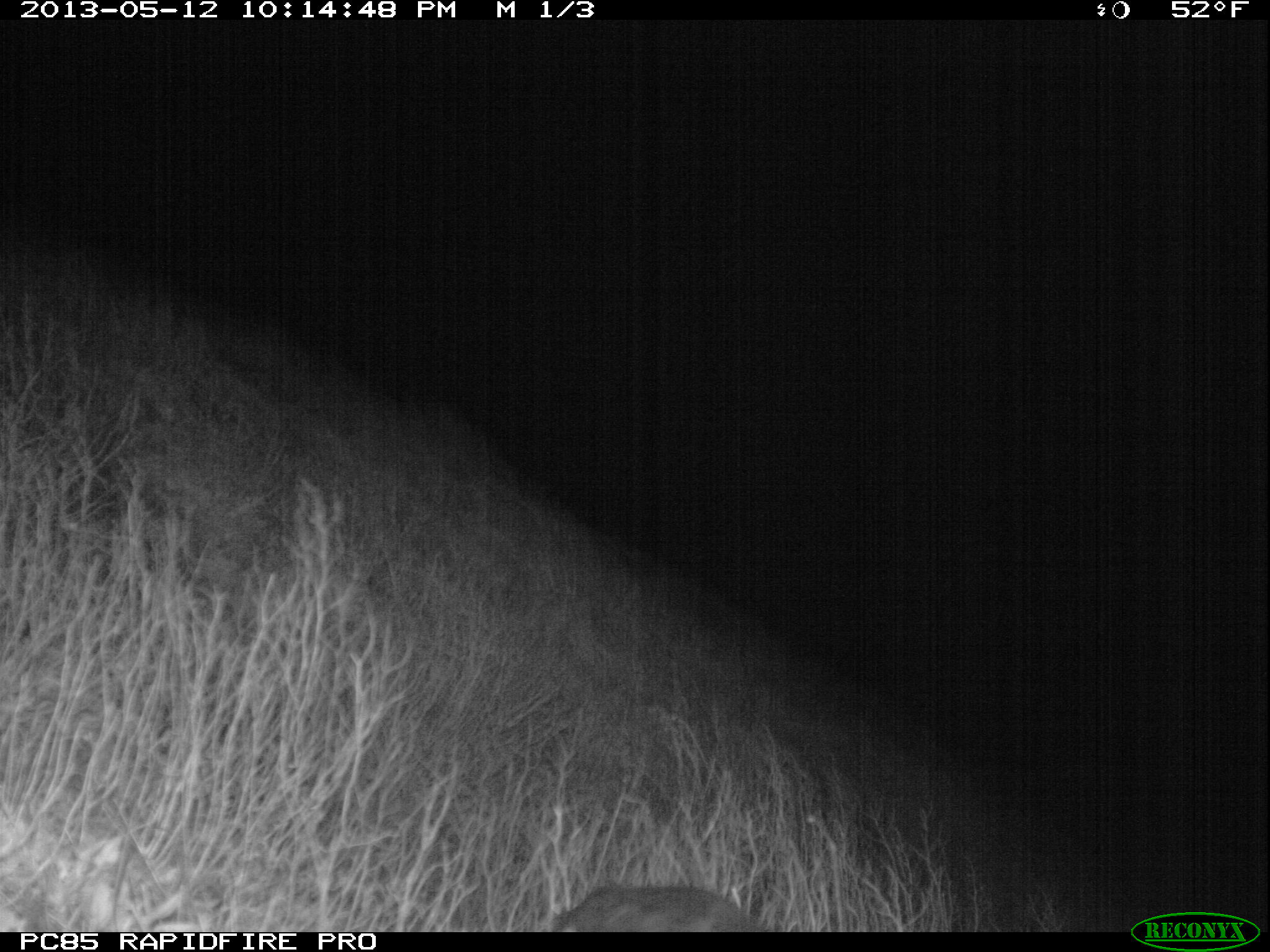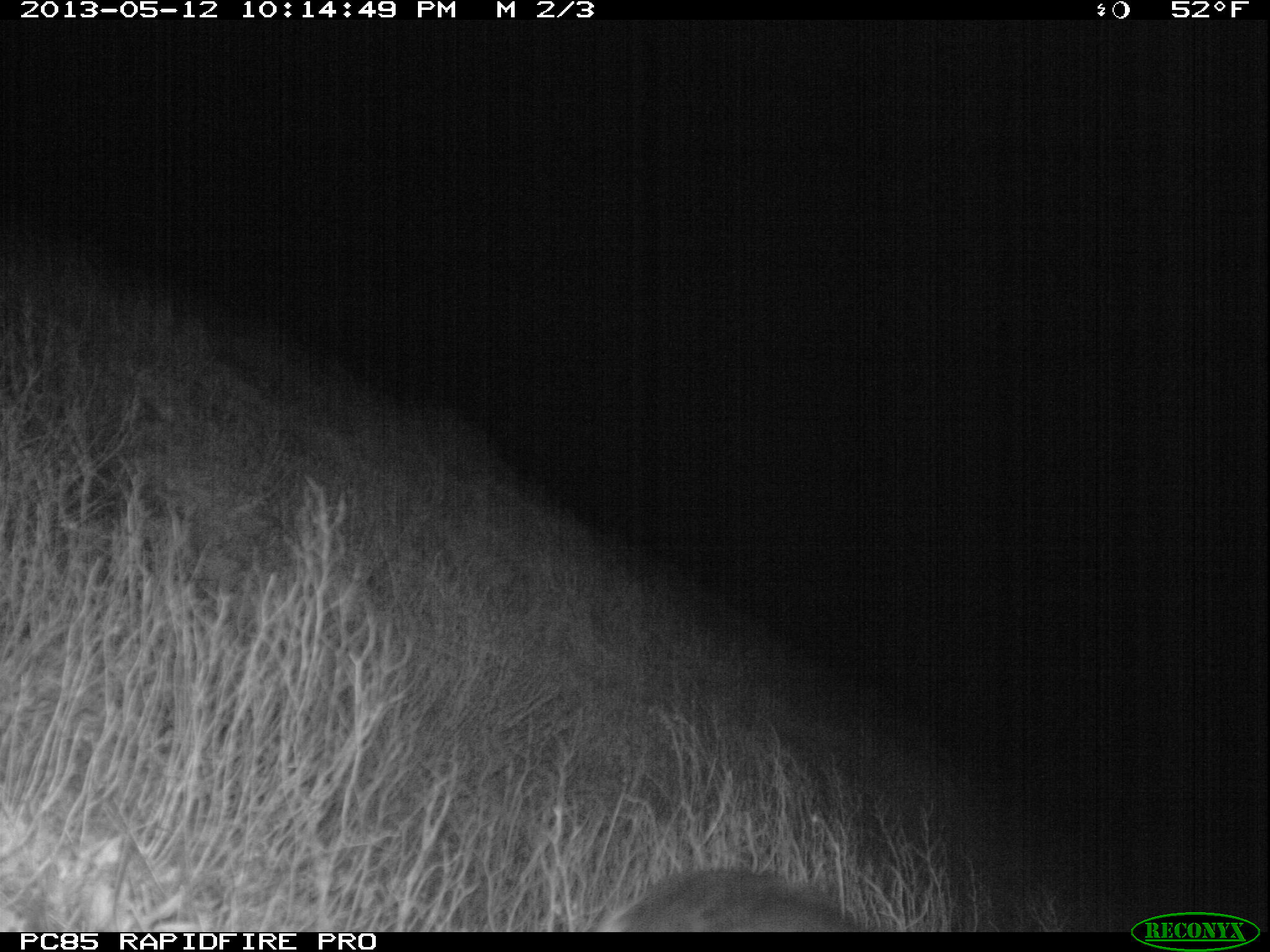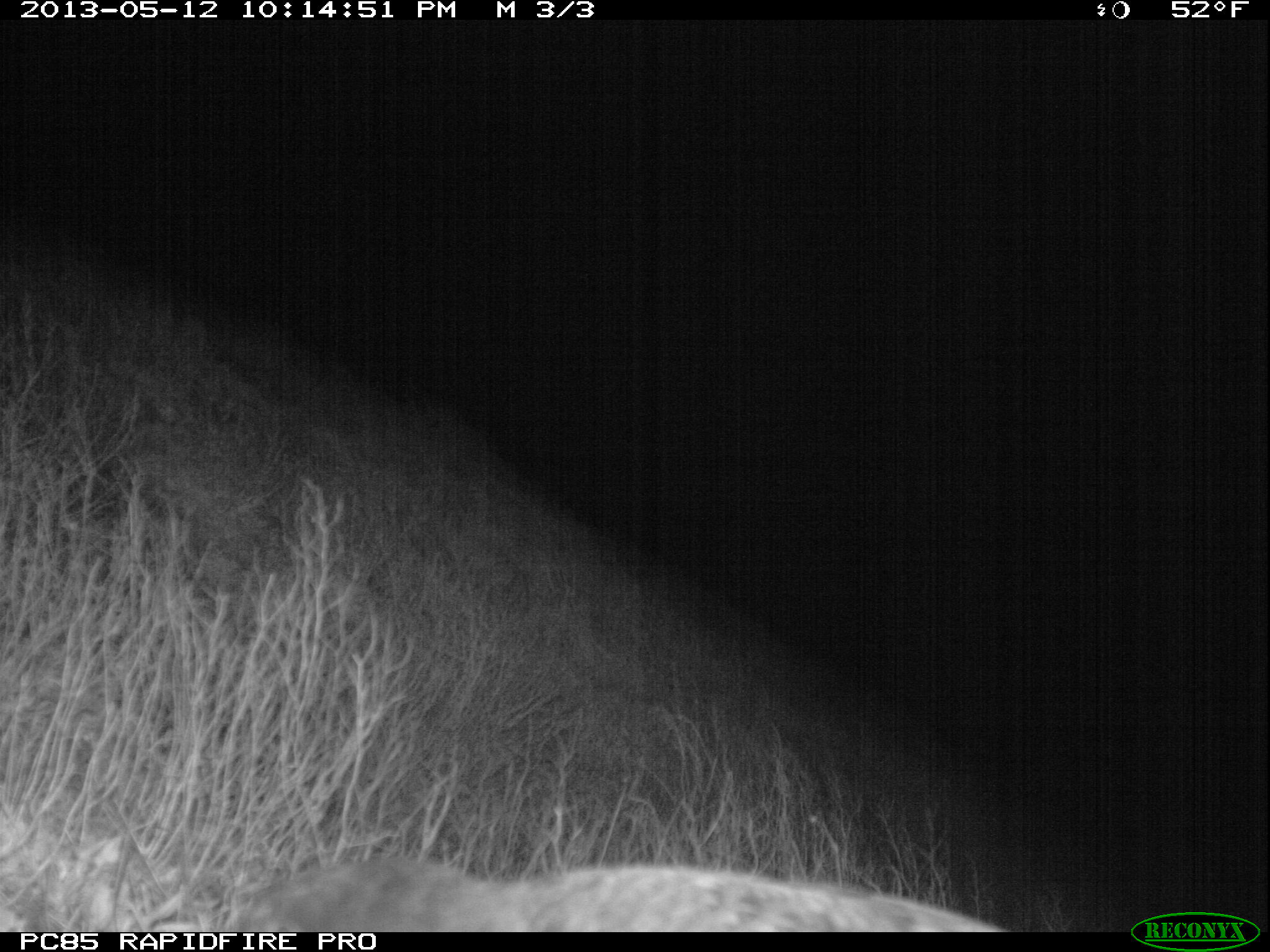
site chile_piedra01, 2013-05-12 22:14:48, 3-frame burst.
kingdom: Animalia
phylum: Chordata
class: Aves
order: Procellariiformes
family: Procellariidae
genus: Calonectris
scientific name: Calonectris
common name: shearwater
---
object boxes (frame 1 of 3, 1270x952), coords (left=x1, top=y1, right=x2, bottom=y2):
shearwater: (left=541, top=879, right=763, bottom=932)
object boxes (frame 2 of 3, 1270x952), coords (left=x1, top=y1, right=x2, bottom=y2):
shearwater: (left=585, top=866, right=867, bottom=933)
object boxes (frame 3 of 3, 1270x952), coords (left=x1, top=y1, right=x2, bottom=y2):
shearwater: (left=213, top=853, right=1018, bottom=933)